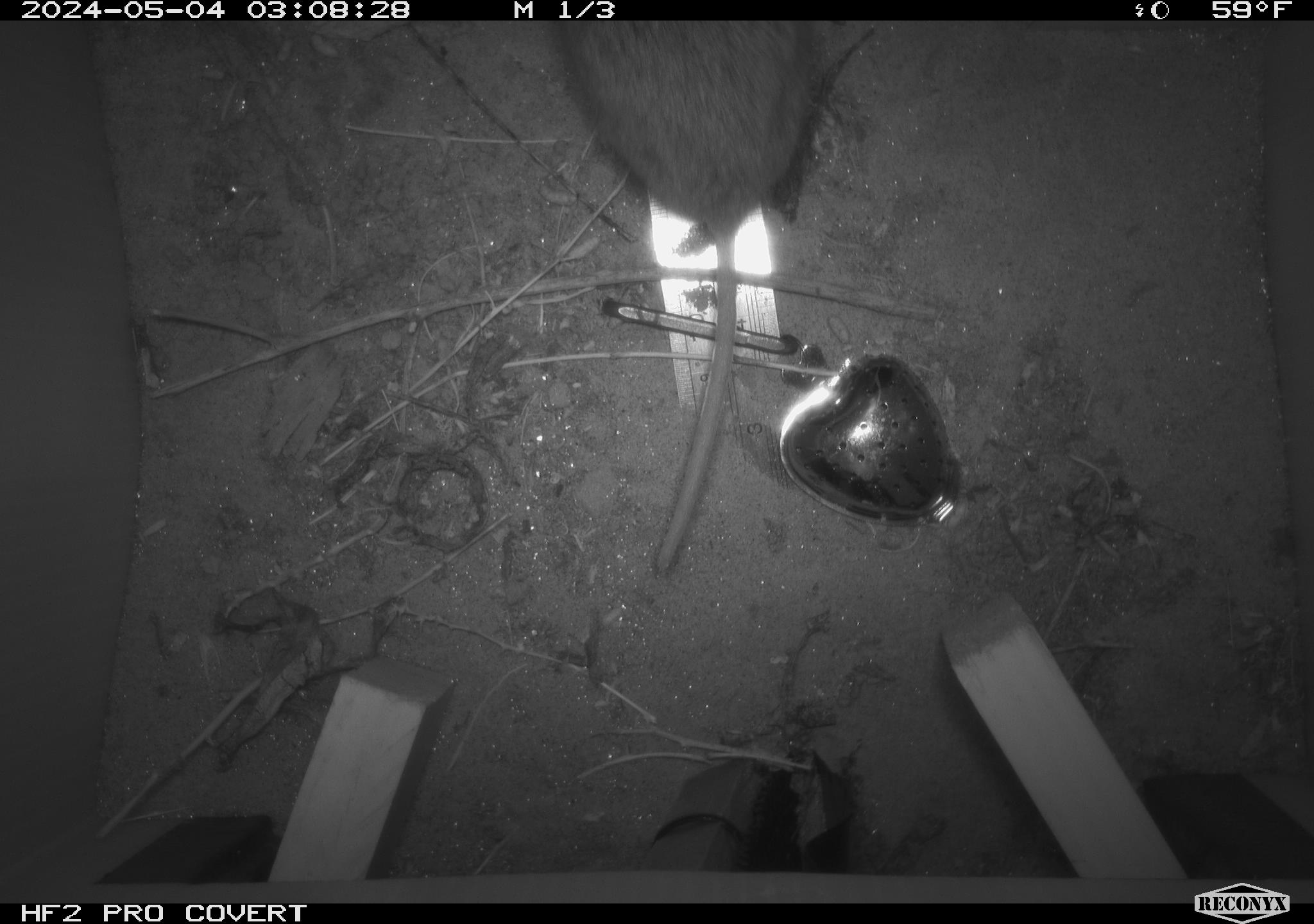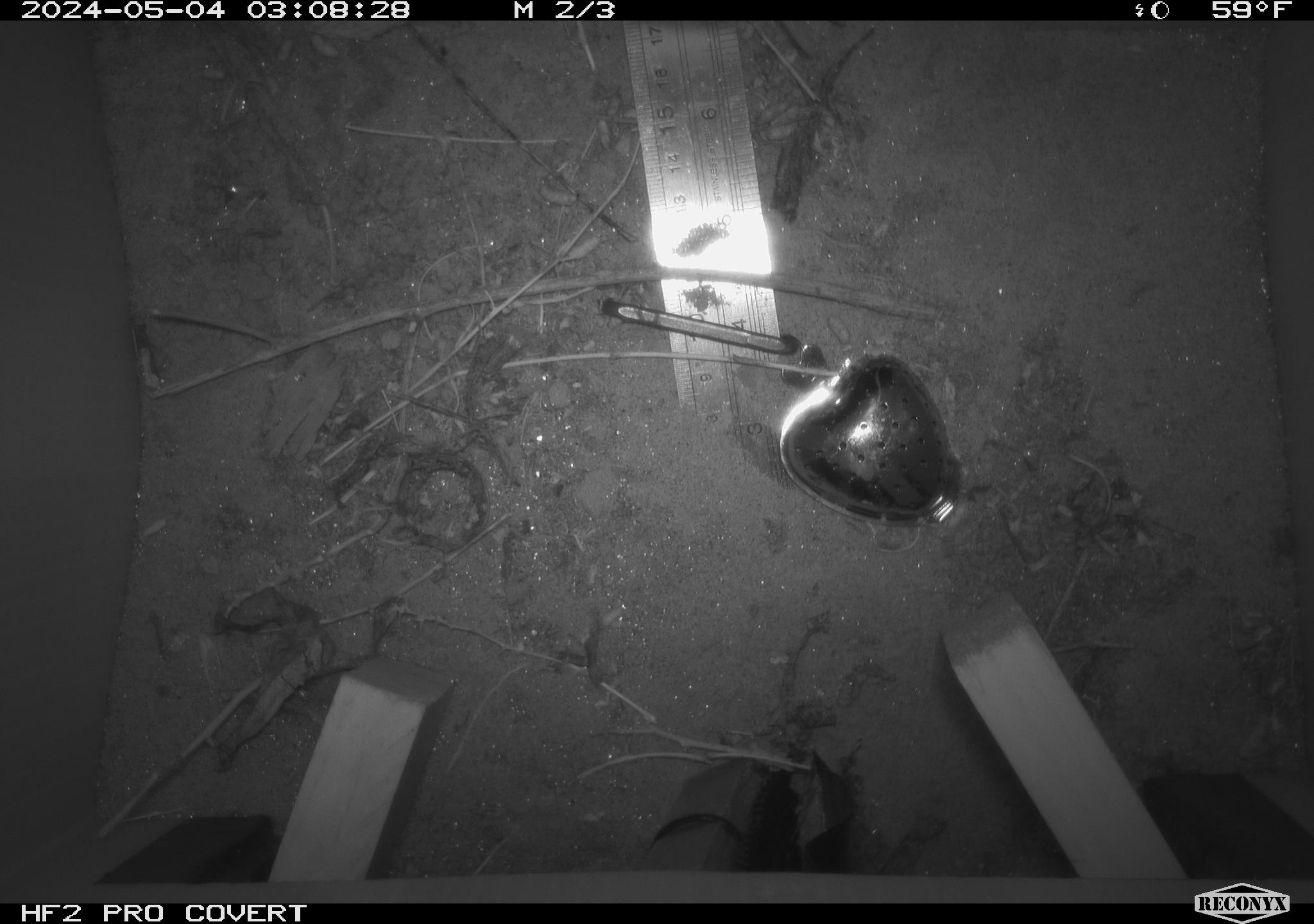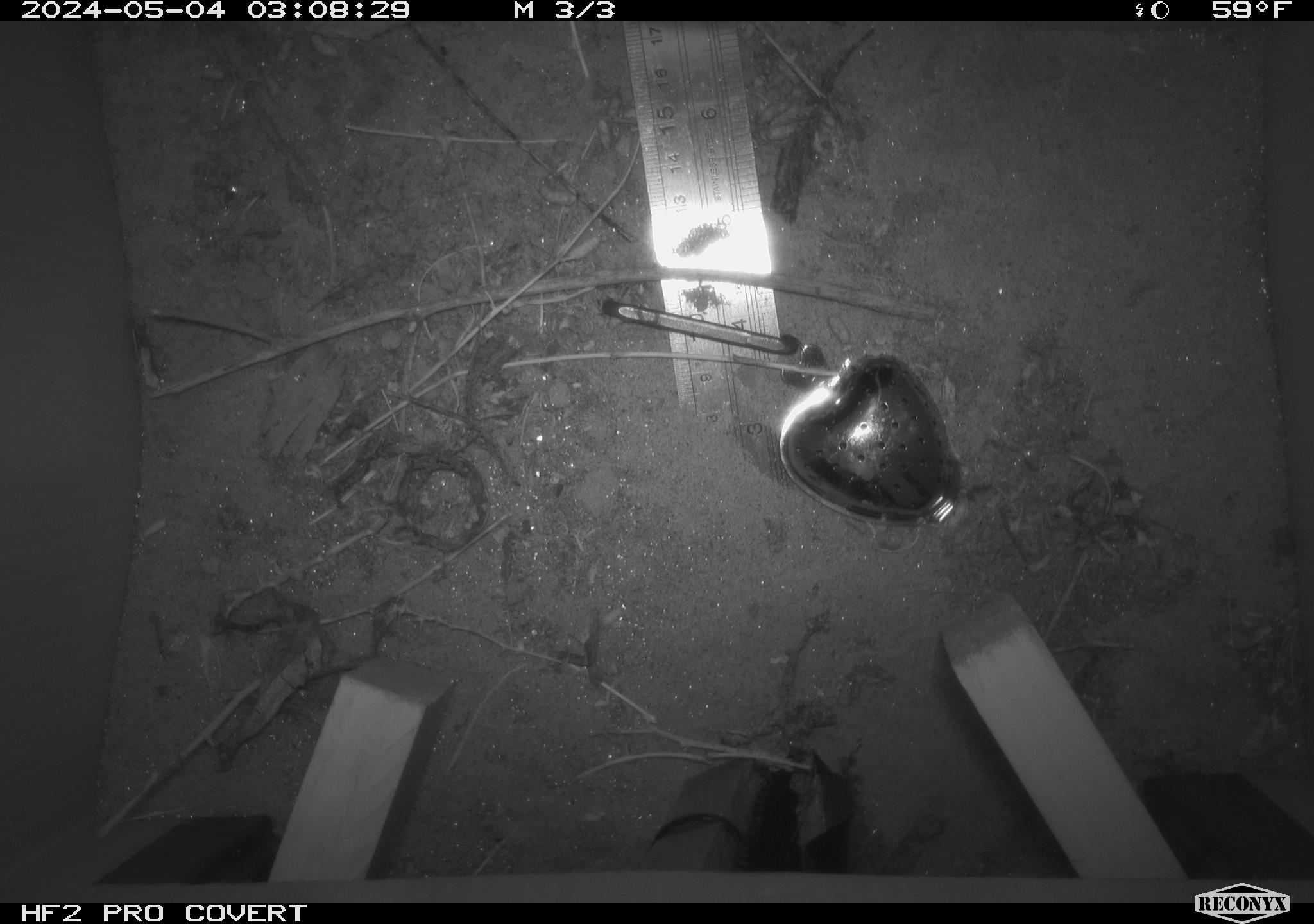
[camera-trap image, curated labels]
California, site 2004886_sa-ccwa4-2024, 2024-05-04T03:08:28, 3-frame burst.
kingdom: Animalia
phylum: Chordata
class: Mammalia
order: Rodentia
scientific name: Rodentia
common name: woodrat or rat or mouse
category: woodrat or rat or mouse species